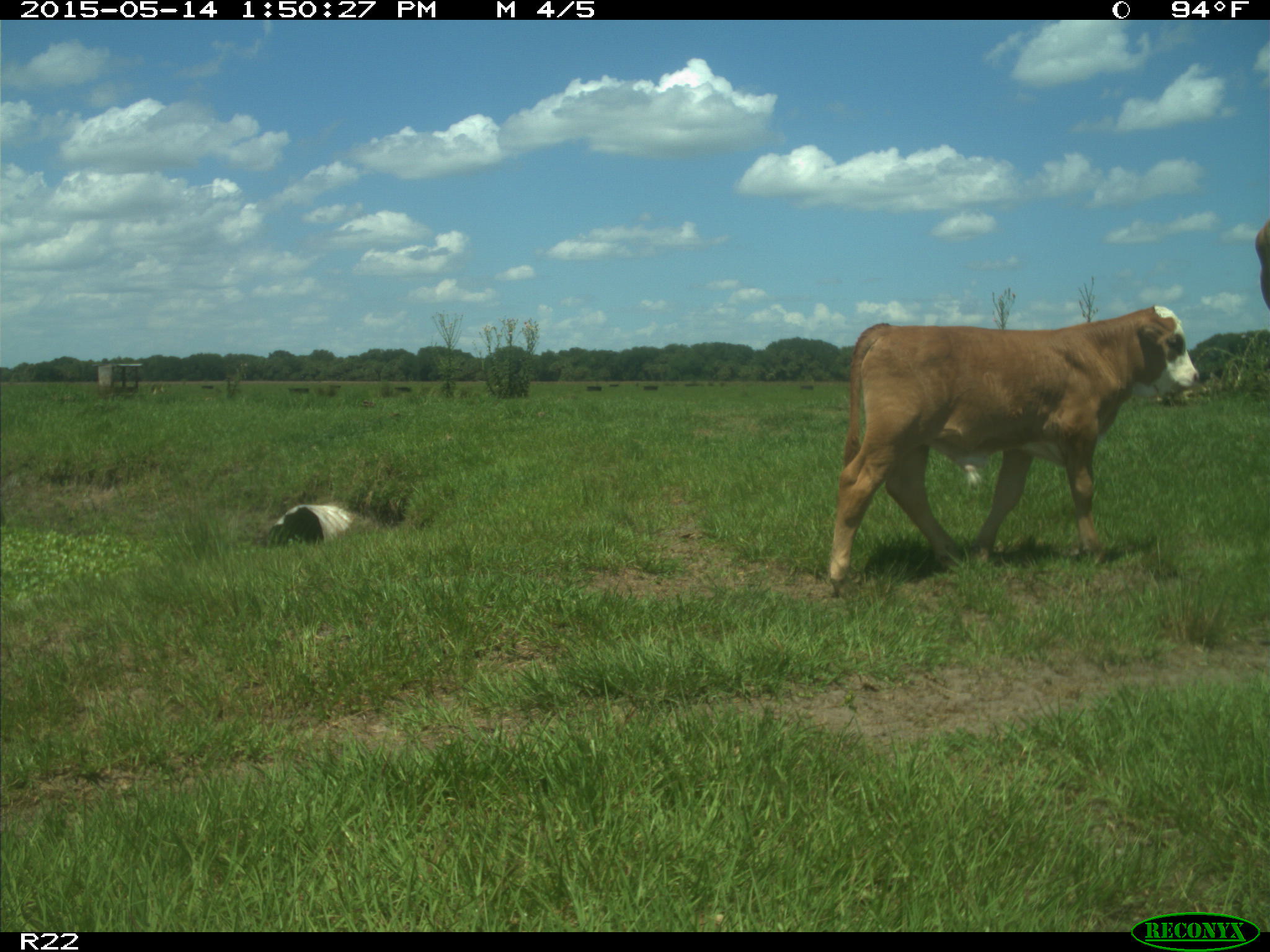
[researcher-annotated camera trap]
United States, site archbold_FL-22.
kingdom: Animalia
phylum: Chordata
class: Mammalia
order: Artiodactyla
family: Bovidae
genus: Bos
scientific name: Bos taurus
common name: domestic cow